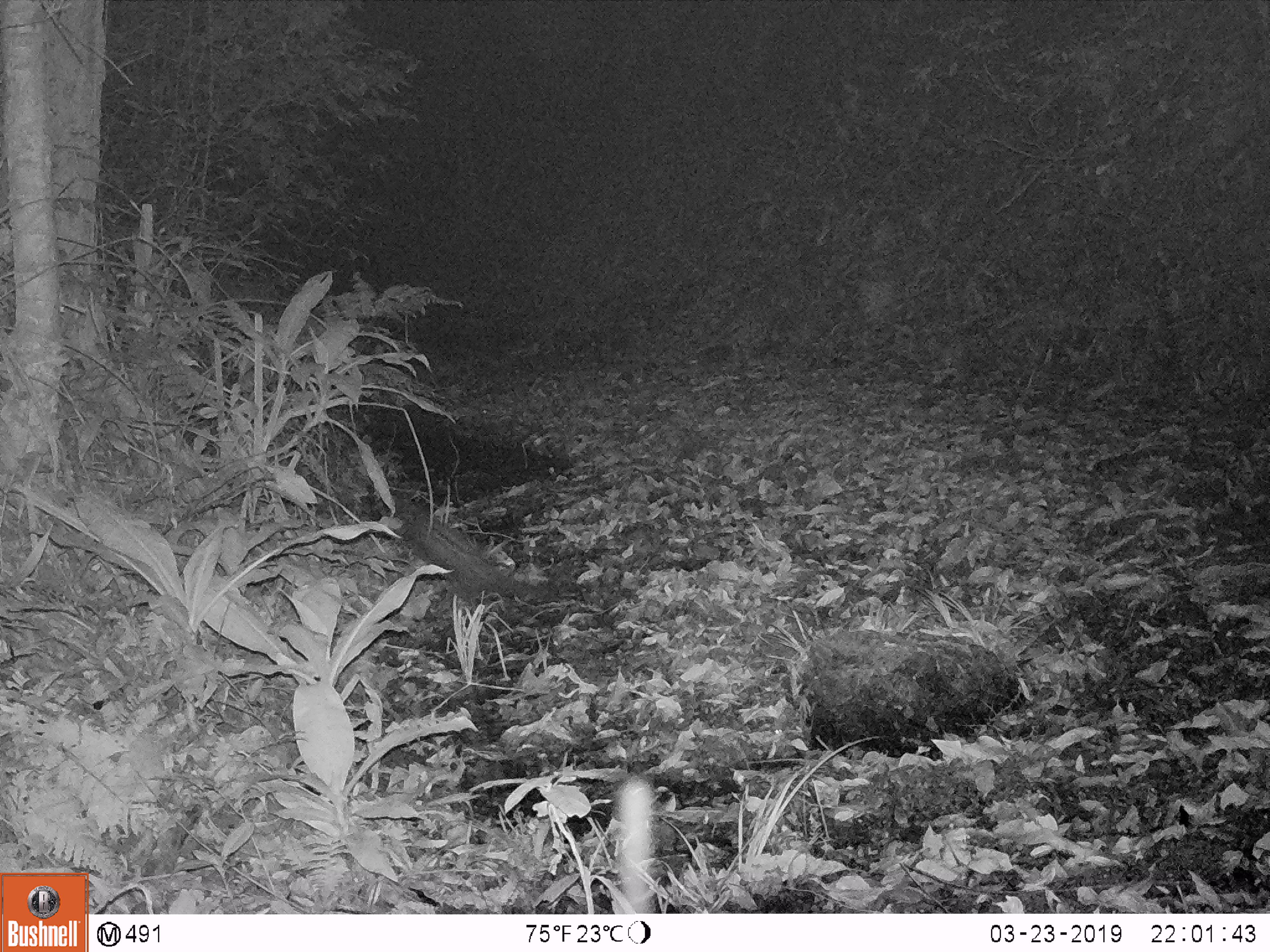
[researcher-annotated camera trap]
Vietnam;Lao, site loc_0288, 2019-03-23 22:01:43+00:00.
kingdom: Animalia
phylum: Chordata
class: Mammalia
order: Carnivora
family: Viverridae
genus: Paradoxurus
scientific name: Paradoxurus hermaphroditus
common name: common palm civet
Common palm civet (Paradoxurus hermaphroditus). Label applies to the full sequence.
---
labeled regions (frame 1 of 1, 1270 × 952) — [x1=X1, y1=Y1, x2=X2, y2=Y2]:
common palm civet: [x1=388, y1=497, x2=524, y2=600]